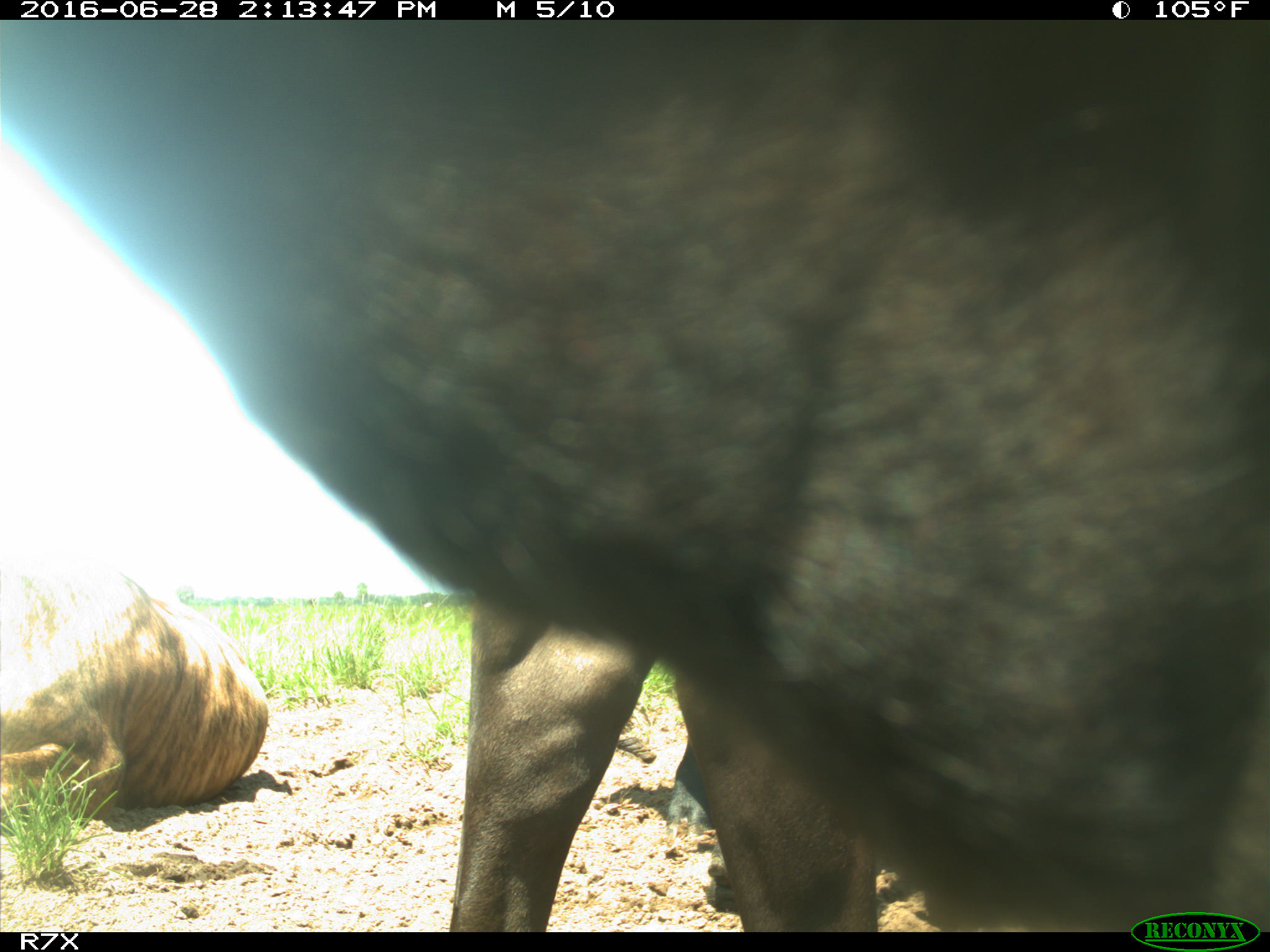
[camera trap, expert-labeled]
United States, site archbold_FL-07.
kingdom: Animalia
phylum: Chordata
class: Mammalia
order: Artiodactyla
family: Bovidae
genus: Bos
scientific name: Bos taurus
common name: domestic cow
Bos taurus (domestic cow).